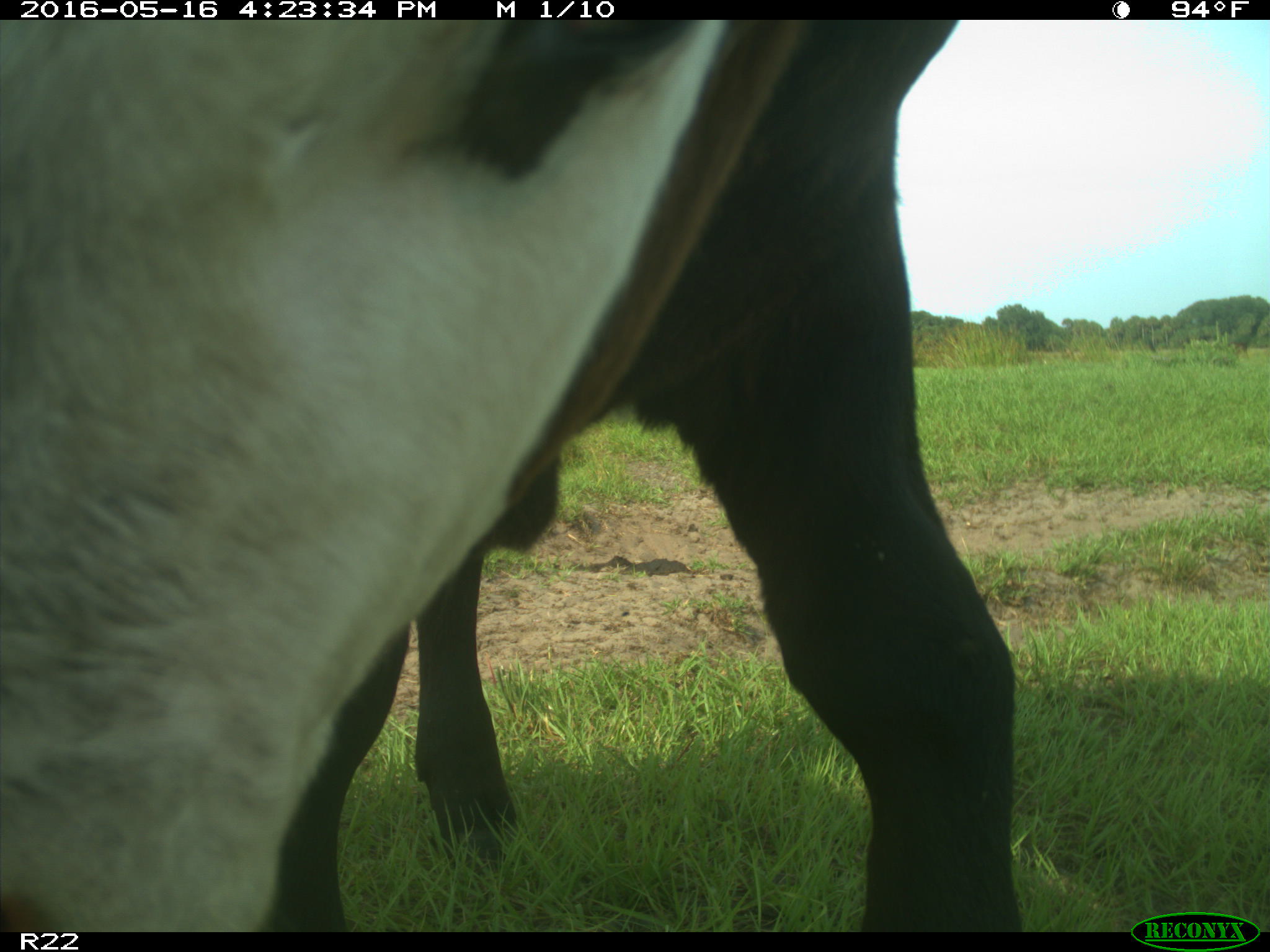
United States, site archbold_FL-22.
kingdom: Animalia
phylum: Chordata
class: Mammalia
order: Artiodactyla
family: Bovidae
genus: Bos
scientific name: Bos taurus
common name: domestic cow